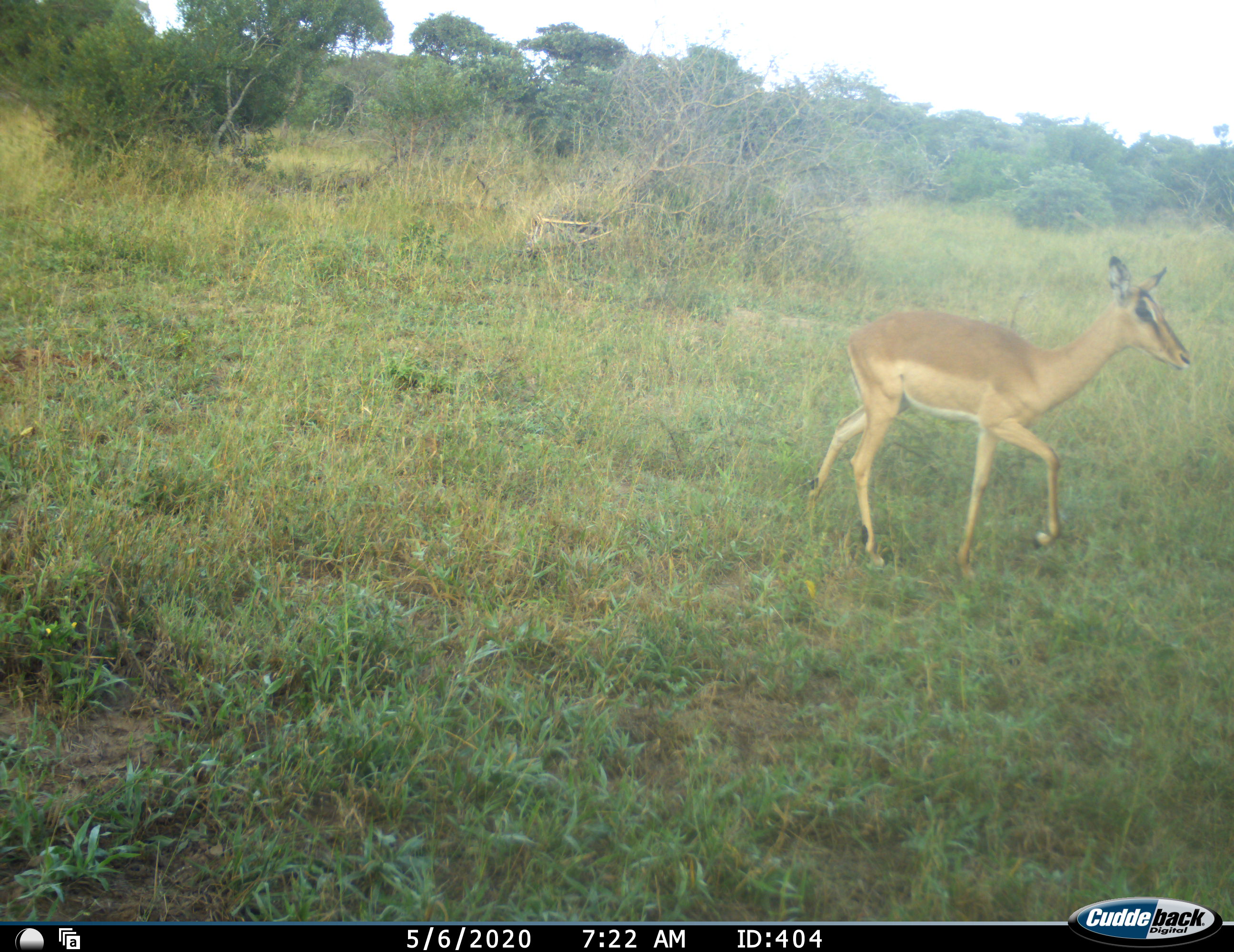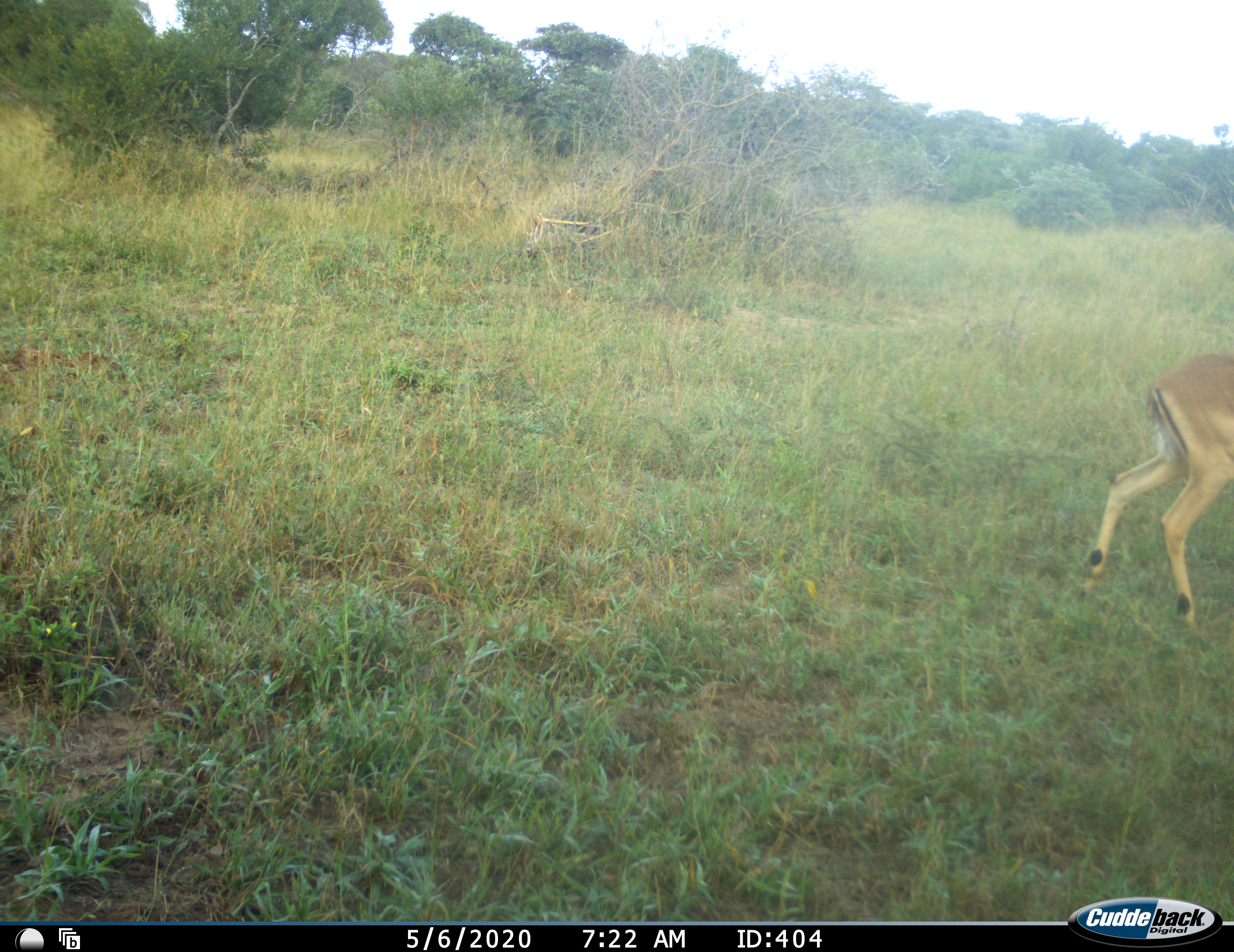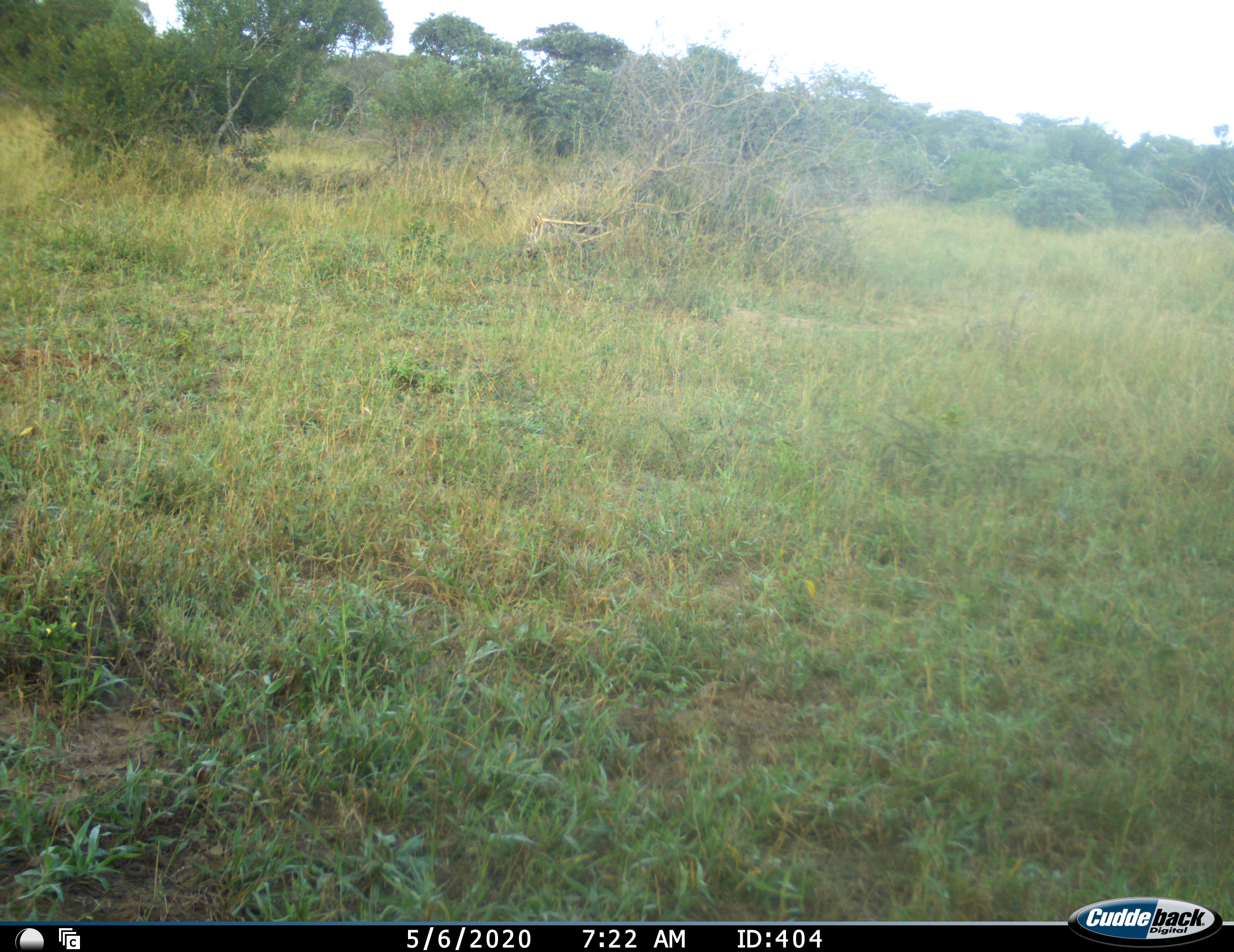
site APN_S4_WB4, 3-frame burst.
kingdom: Animalia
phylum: Chordata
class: Mammalia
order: Artiodactyla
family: Bovidae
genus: Aepyceros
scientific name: Aepyceros melampus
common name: impala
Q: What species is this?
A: Impala (Aepyceros melampus).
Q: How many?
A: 1.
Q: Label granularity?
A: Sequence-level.